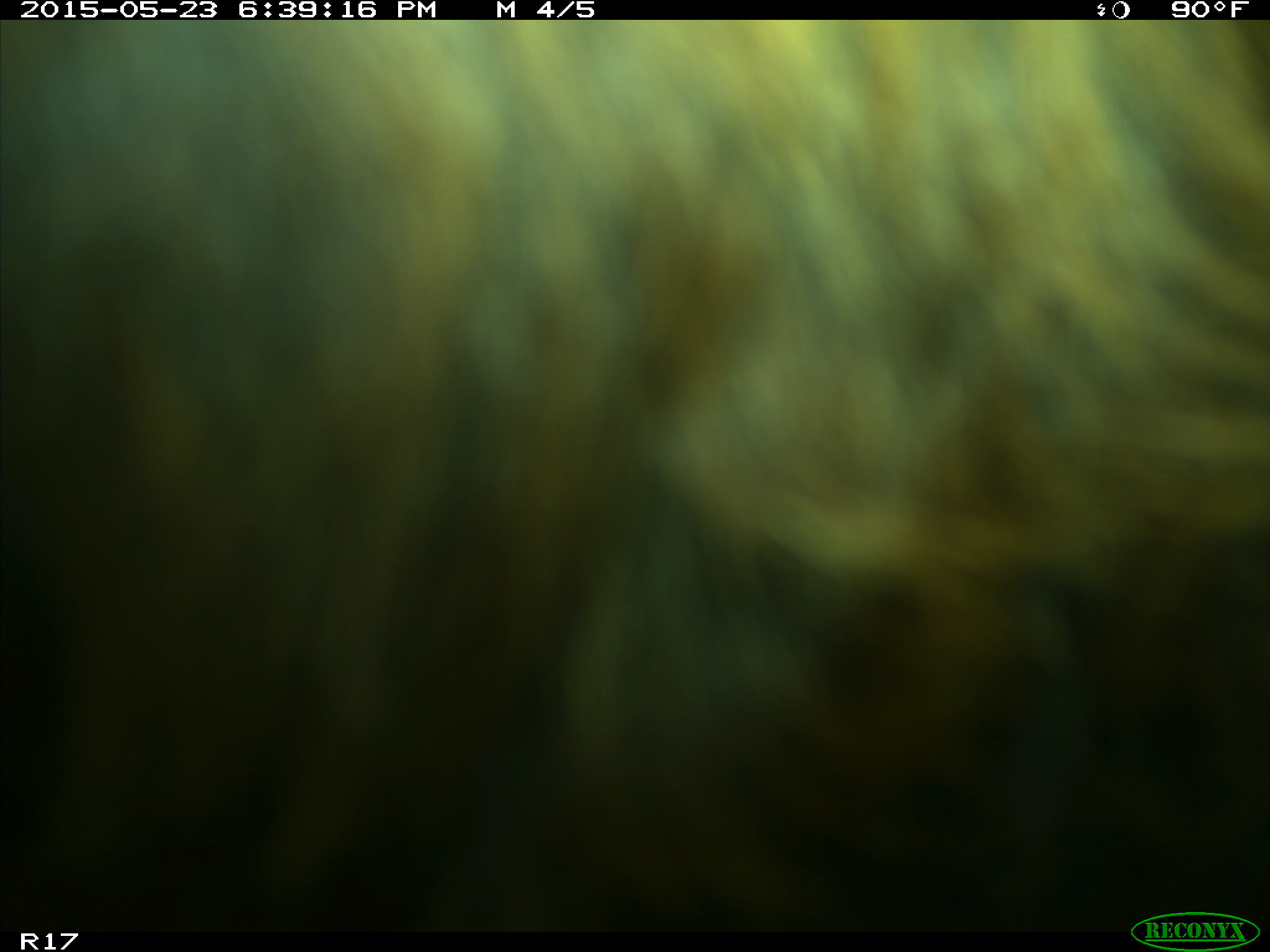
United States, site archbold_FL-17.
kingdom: Animalia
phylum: Chordata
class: Mammalia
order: Artiodactyla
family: Bovidae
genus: Bos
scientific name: Bos taurus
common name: domestic cow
Bos taurus (domestic cow).